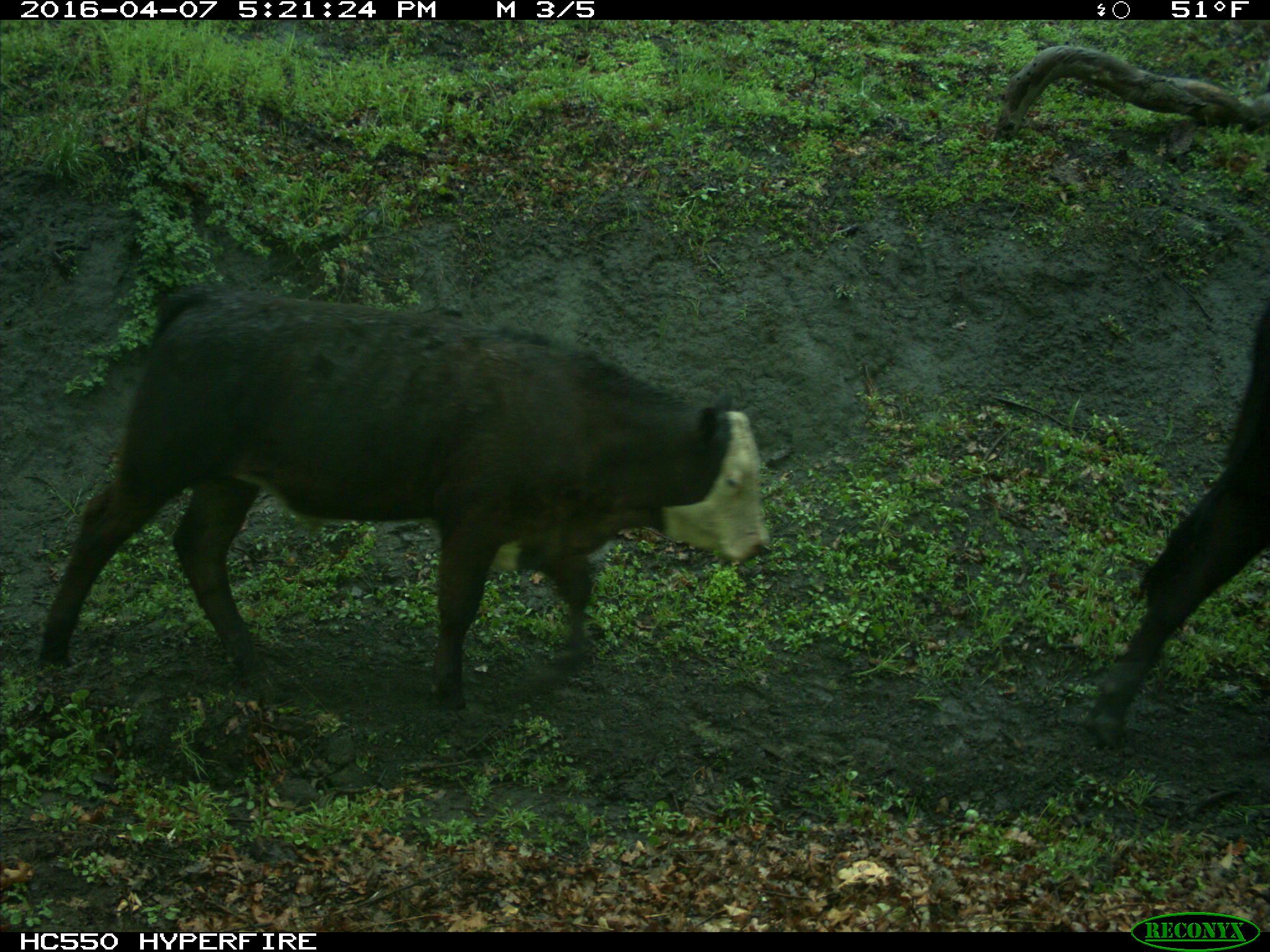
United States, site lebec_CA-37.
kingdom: Animalia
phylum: Chordata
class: Mammalia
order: Artiodactyla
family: Bovidae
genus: Bos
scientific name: Bos taurus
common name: domestic cow